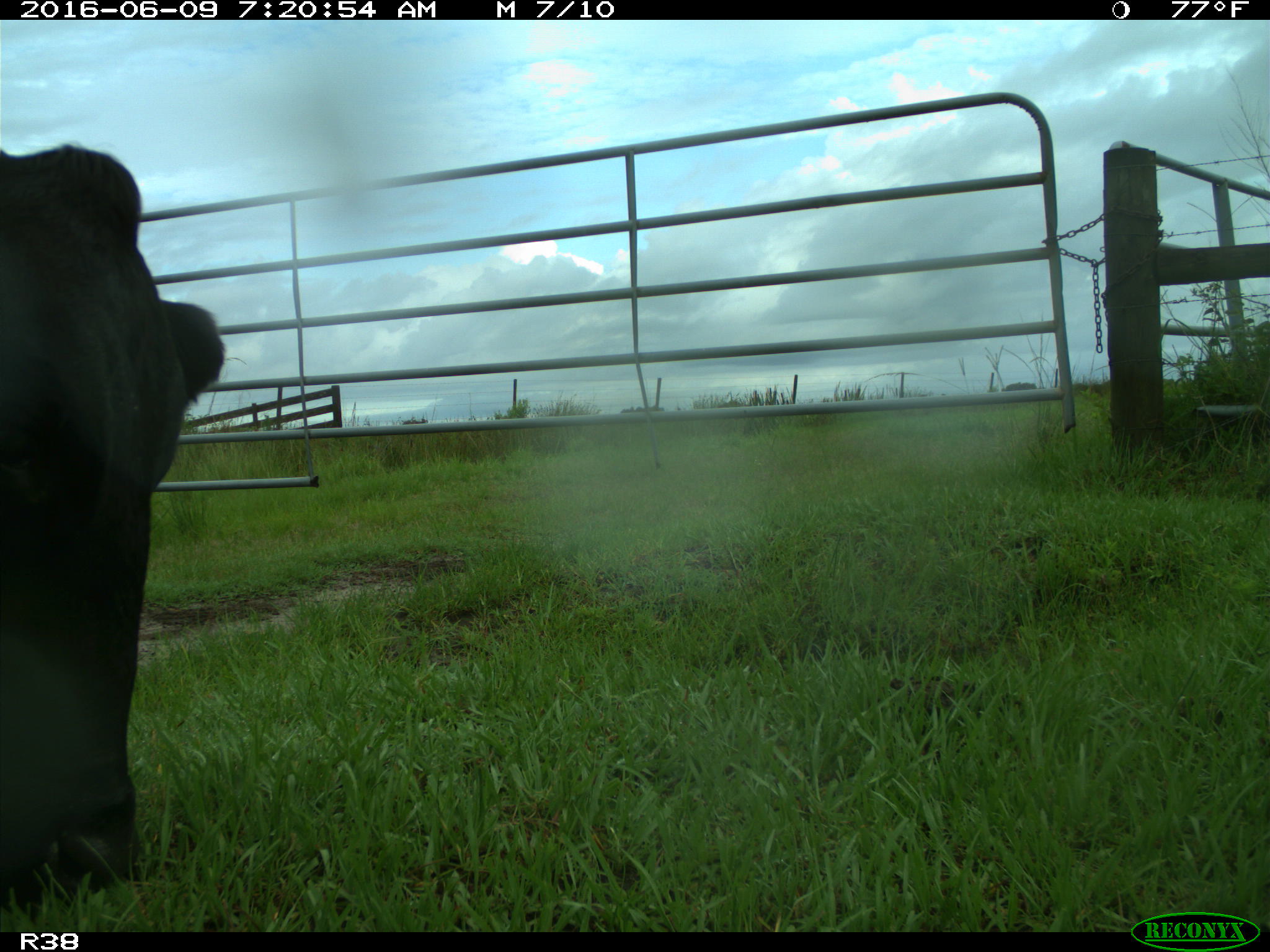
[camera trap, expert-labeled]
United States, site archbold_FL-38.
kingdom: Animalia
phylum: Chordata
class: Mammalia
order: Artiodactyla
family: Bovidae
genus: Bos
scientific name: Bos taurus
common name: domestic cow